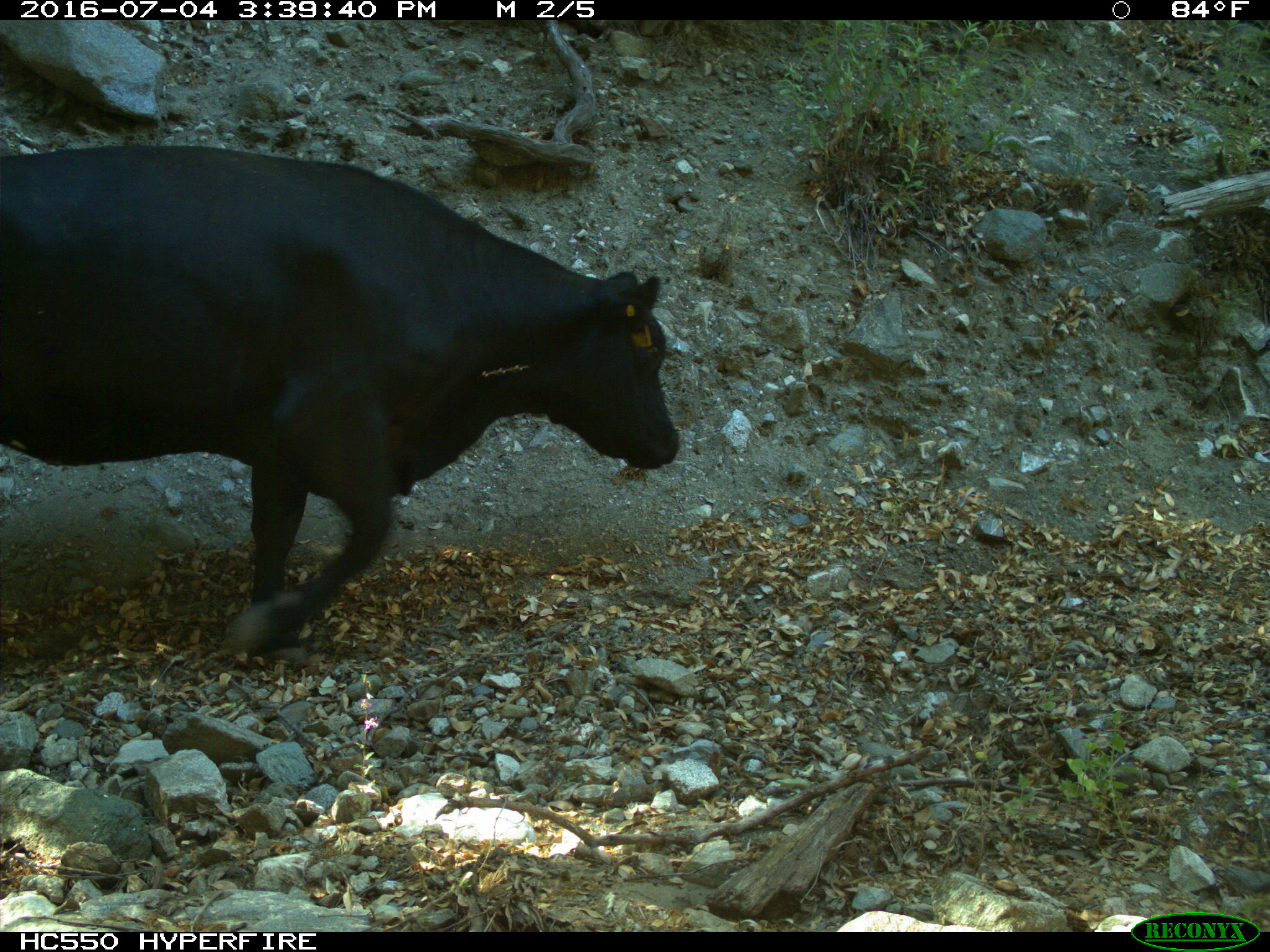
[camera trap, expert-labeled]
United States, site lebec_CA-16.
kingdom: Animalia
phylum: Chordata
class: Mammalia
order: Artiodactyla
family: Bovidae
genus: Bos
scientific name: Bos taurus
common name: domestic cow